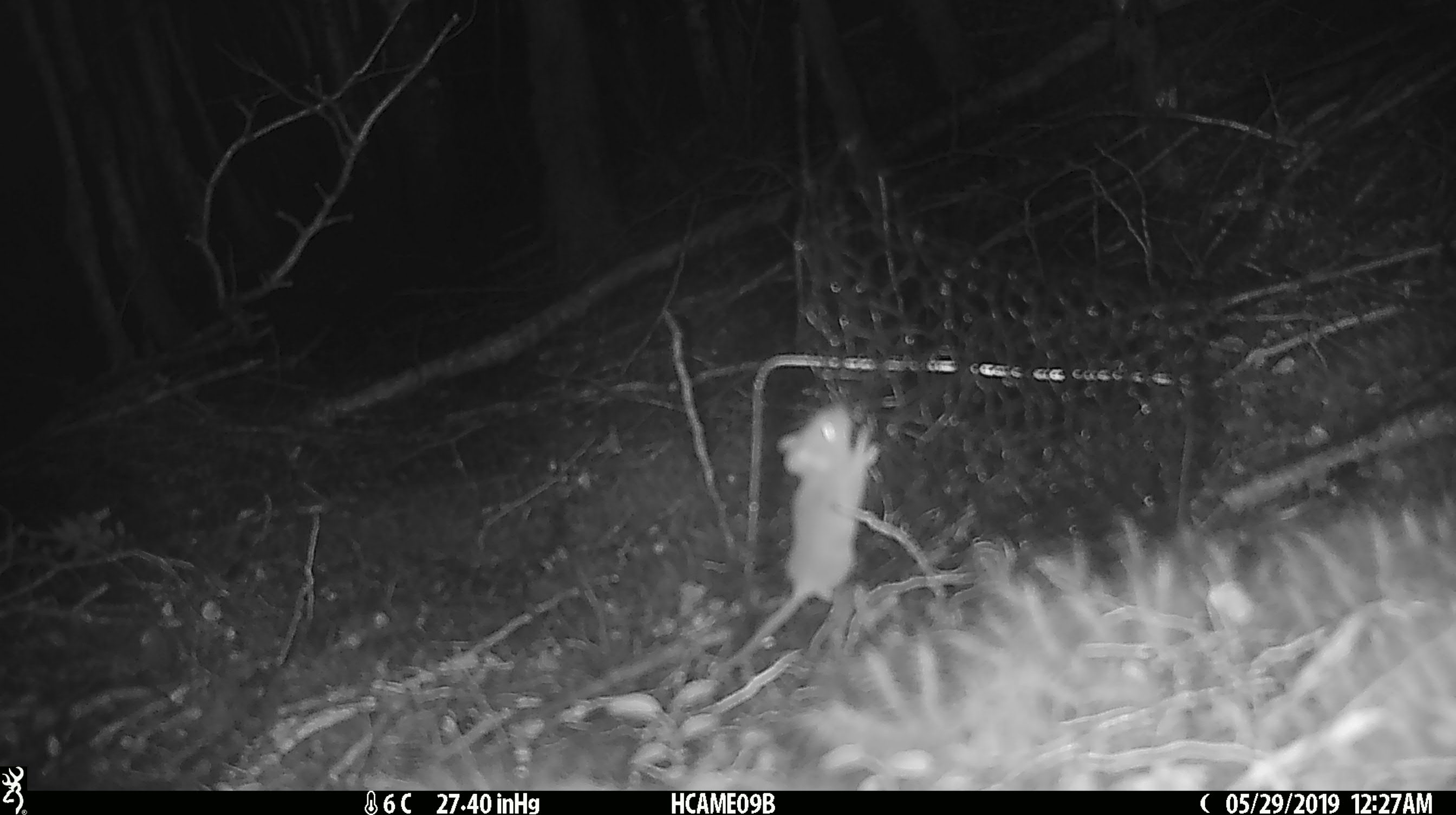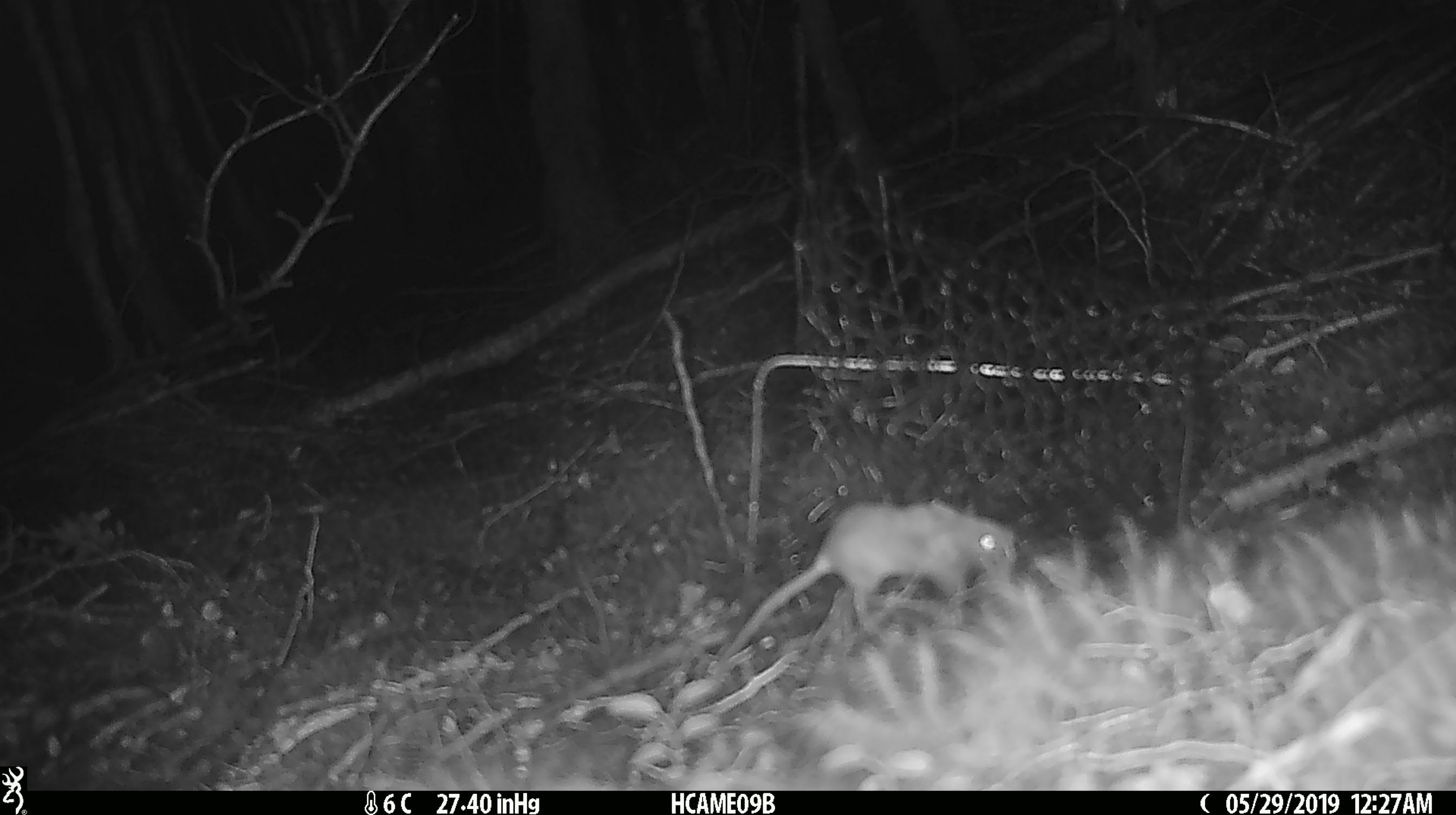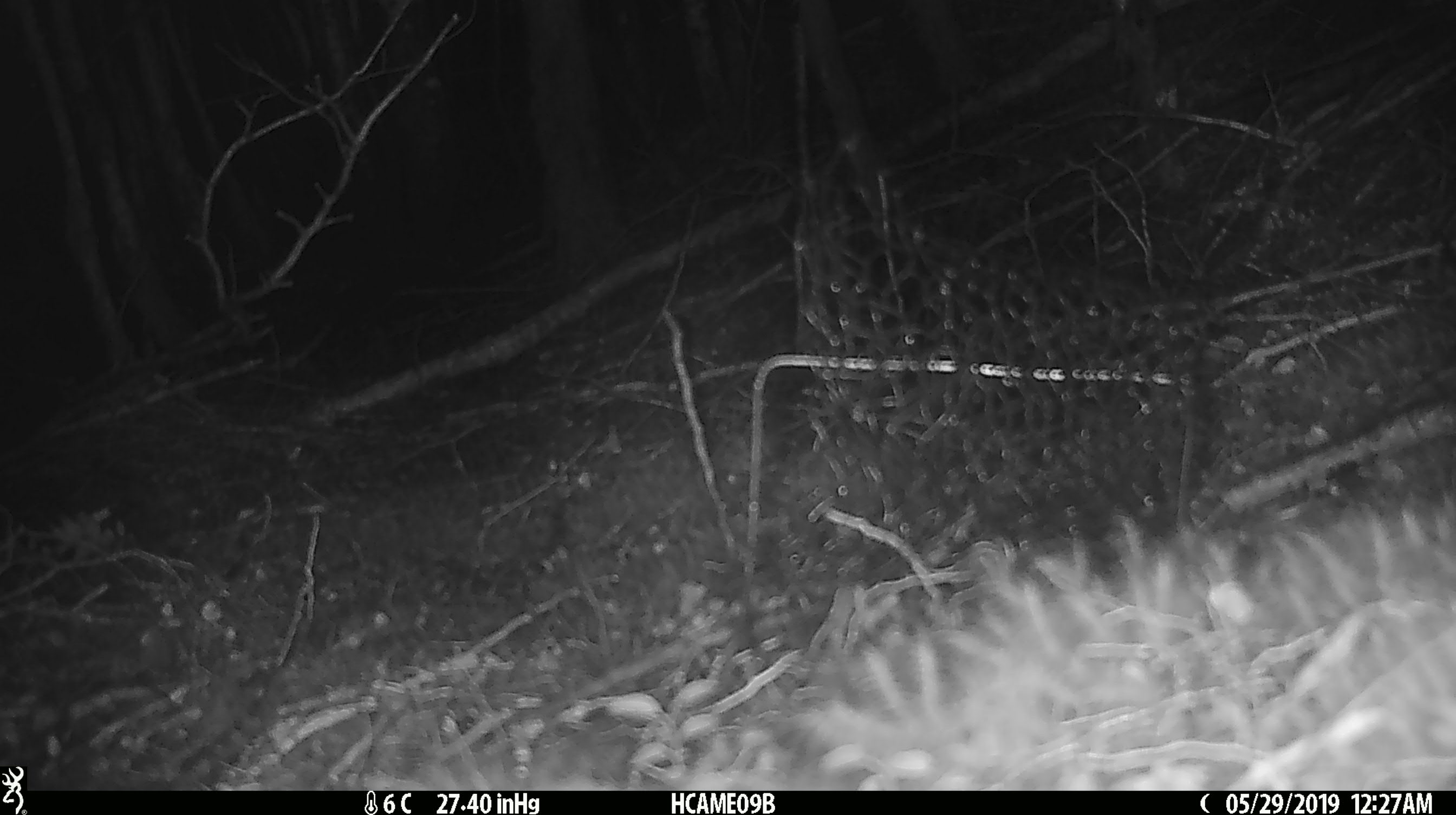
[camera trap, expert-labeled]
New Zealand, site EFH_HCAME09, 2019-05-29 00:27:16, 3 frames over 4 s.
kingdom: Animalia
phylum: Chordata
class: Mammalia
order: Rodentia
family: Muridae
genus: Mus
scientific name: Mus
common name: mouse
Mouse (Mus).